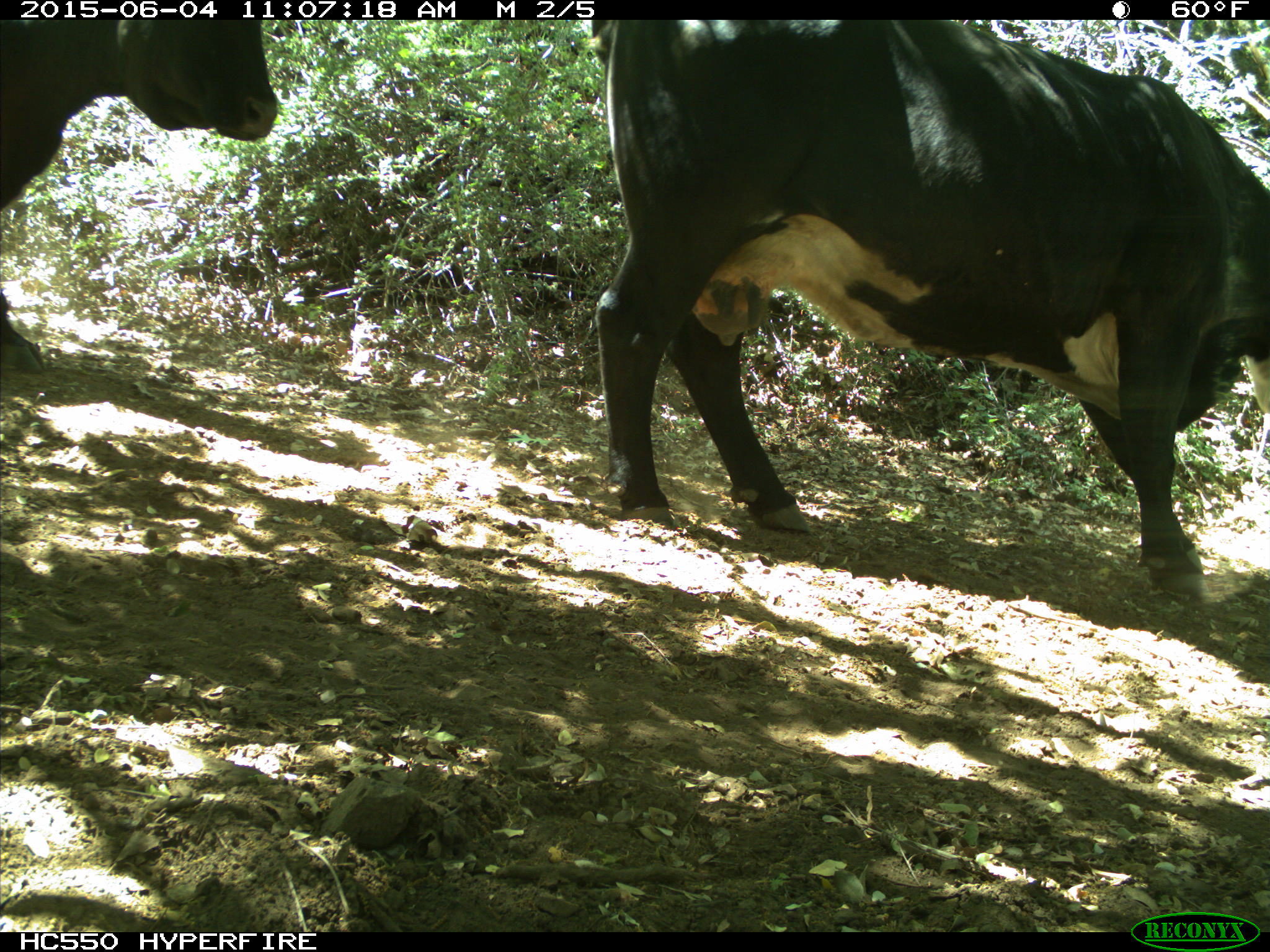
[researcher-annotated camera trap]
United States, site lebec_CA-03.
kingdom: Animalia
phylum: Chordata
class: Mammalia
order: Artiodactyla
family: Bovidae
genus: Bos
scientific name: Bos taurus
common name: domestic cow